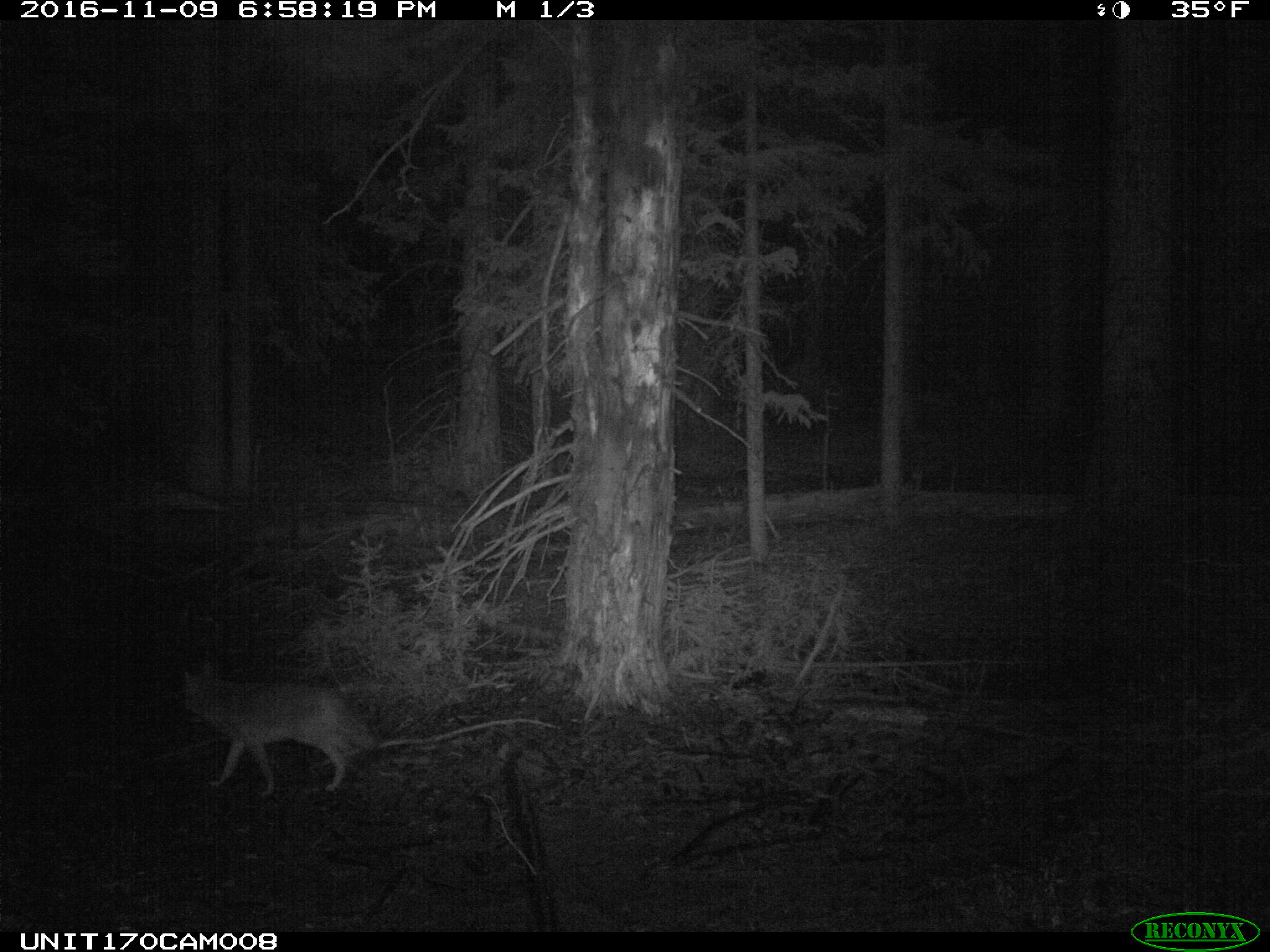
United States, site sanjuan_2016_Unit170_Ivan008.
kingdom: Animalia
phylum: Chordata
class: Mammalia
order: Carnivora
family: Canidae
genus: Canis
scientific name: Canis latrans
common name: coyote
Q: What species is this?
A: Canis latrans (coyote).